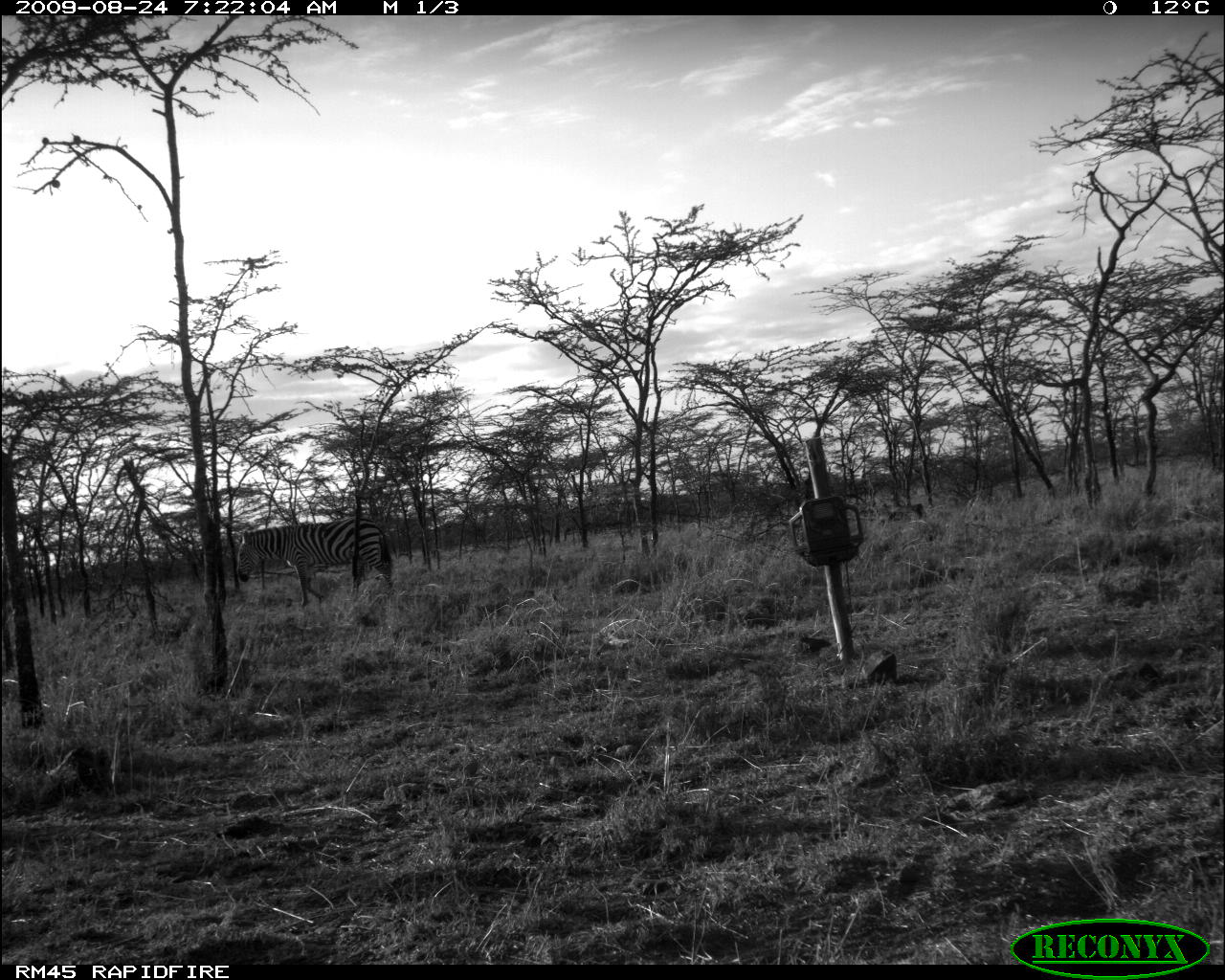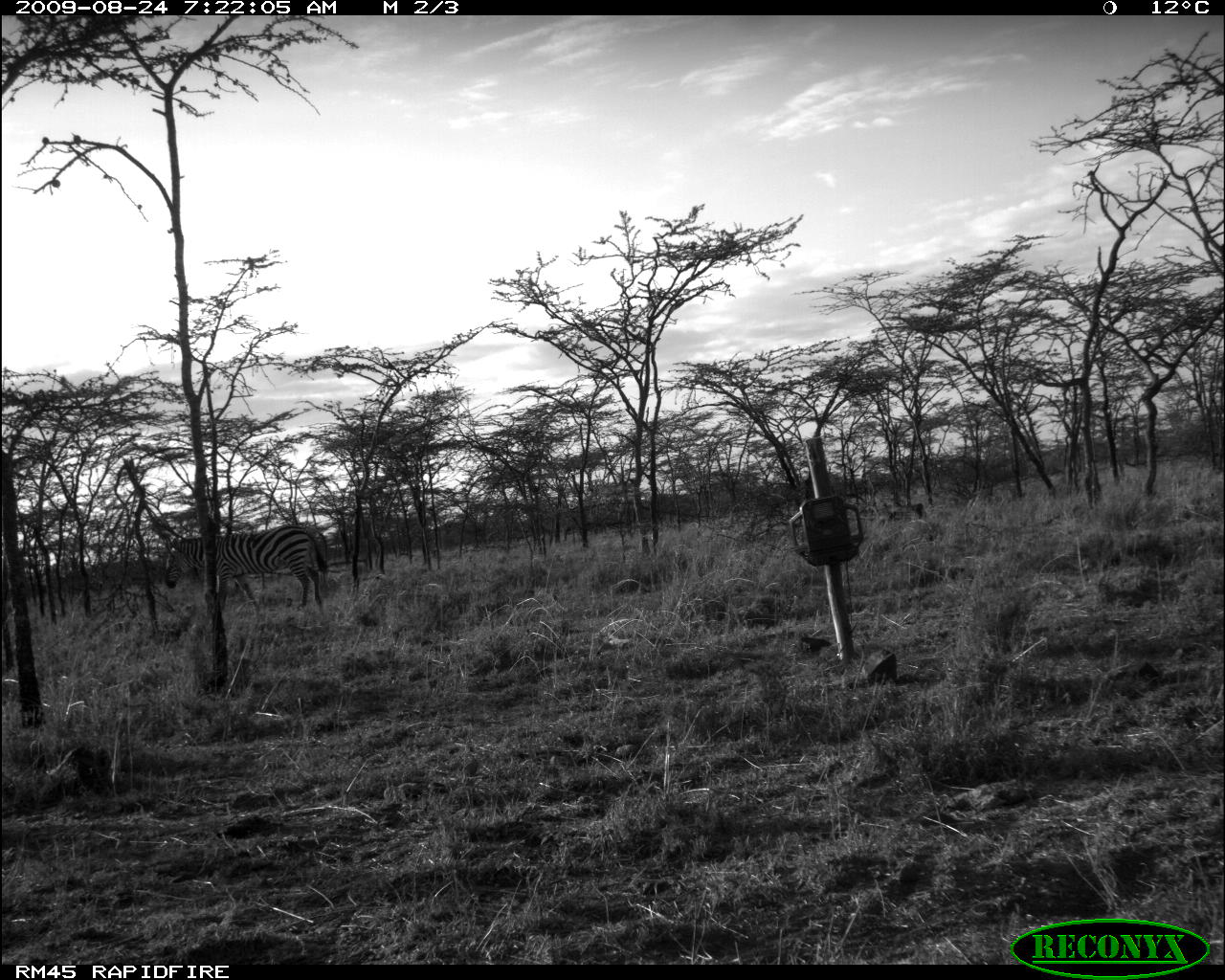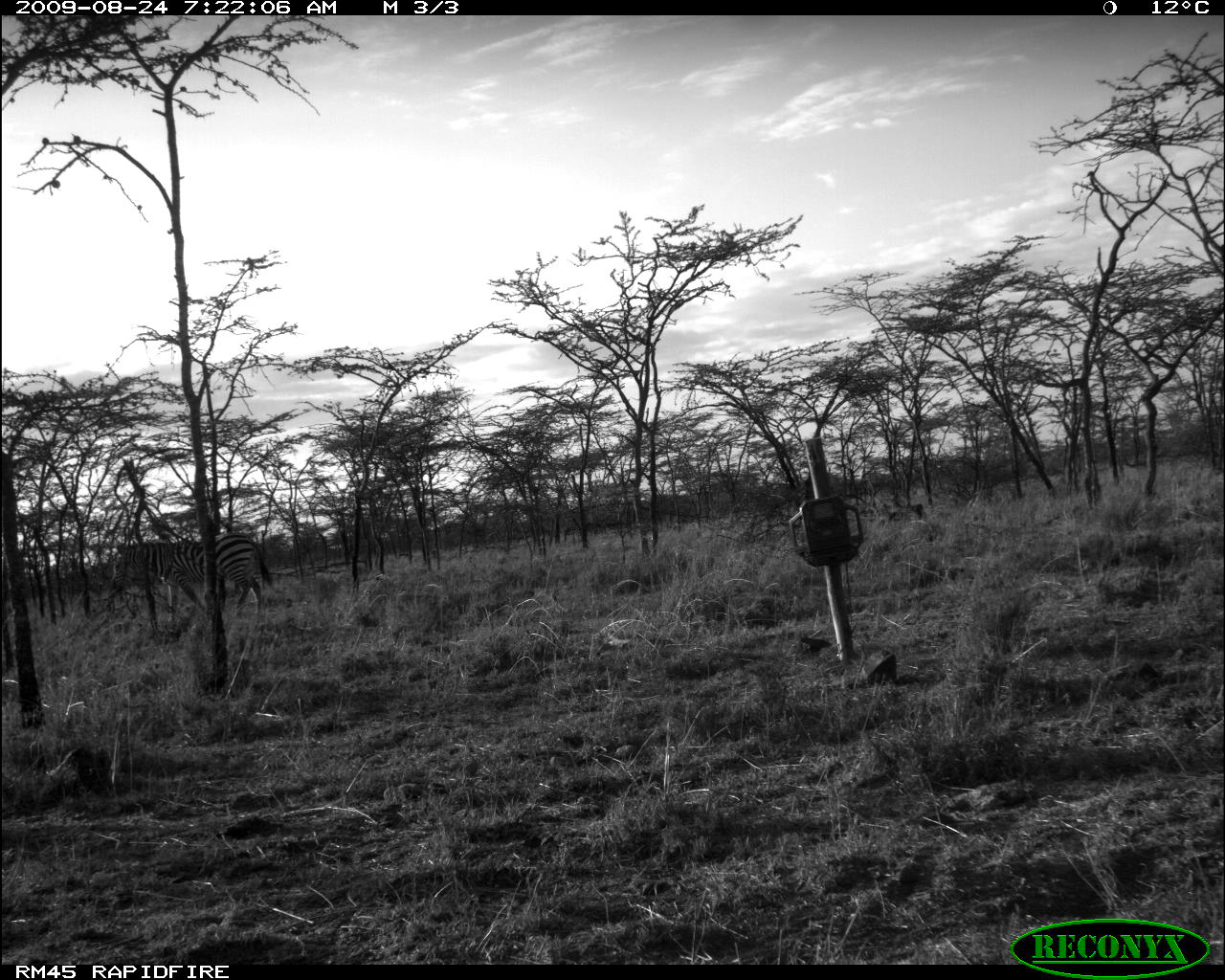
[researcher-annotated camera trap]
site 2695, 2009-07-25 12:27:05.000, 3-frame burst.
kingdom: Animalia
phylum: Chordata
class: Mammalia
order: Artiodactyla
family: Bovidae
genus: Bos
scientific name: Bos taurus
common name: domestic cattle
Bos taurus (domestic cattle), count 6.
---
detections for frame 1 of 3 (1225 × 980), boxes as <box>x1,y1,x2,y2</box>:
bos taurus: <box>237,517,393,607</box>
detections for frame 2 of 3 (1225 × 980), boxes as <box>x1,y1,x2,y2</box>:
bos taurus: <box>165,524,328,617</box>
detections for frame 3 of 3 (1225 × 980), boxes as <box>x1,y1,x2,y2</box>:
bos taurus: <box>112,532,272,618</box>